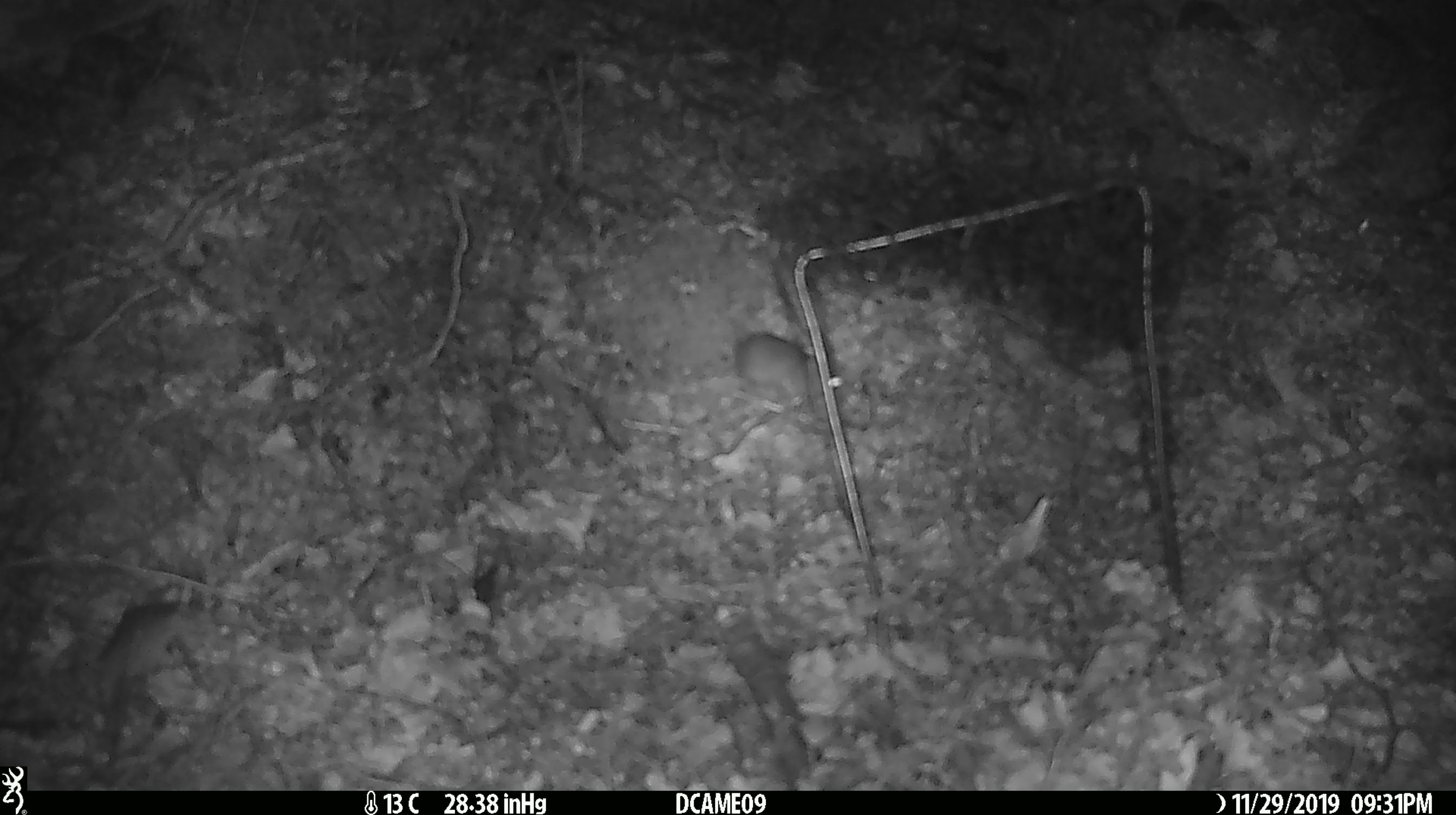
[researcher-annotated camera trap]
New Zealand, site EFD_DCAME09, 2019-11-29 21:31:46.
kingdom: Animalia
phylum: Chordata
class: Mammalia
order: Rodentia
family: Muridae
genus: Mus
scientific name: Mus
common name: mouse